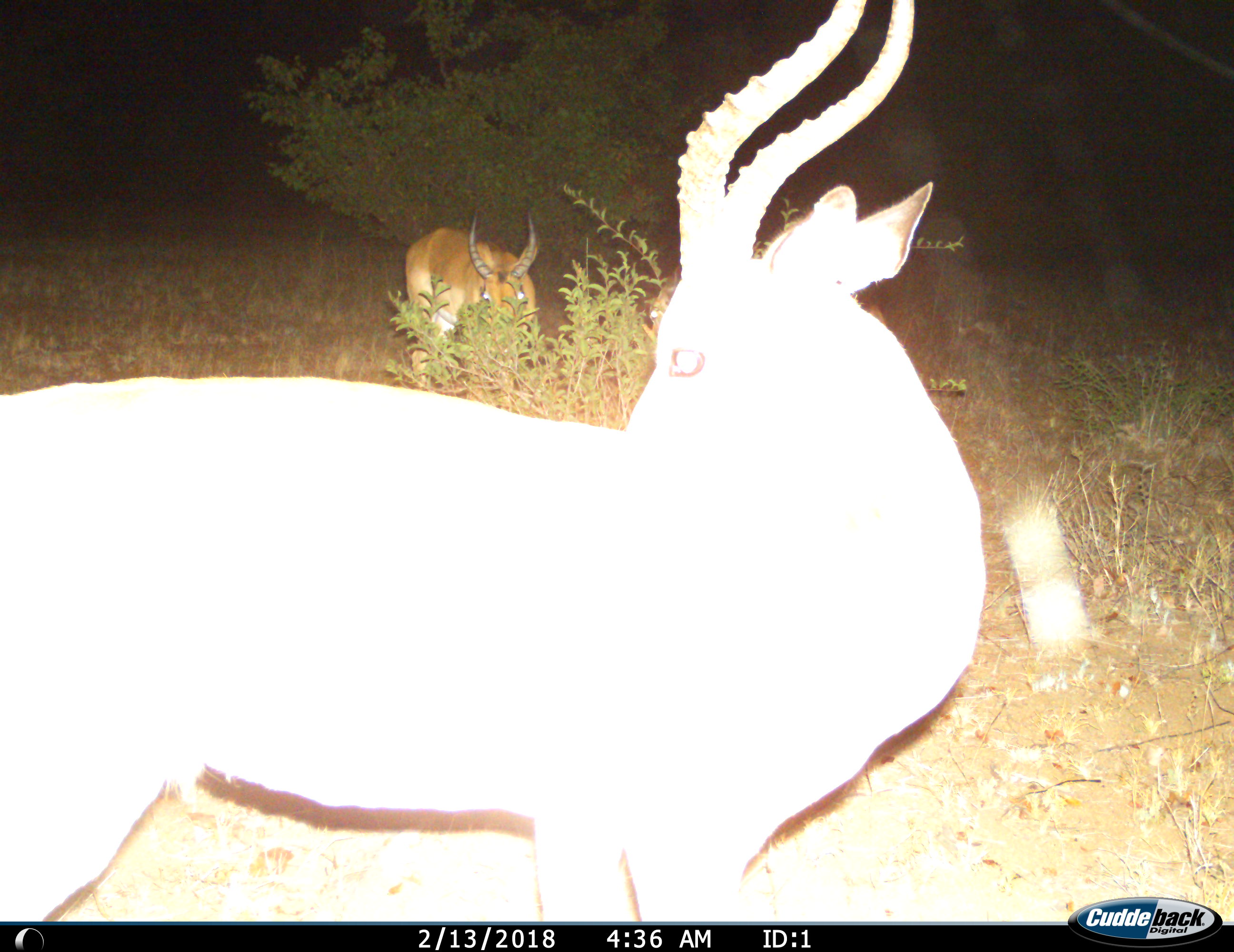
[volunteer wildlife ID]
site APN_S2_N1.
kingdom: Animalia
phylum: Chordata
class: Mammalia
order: Artiodactyla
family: Bovidae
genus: Aepyceros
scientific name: Aepyceros melampus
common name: impala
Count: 2.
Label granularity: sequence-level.